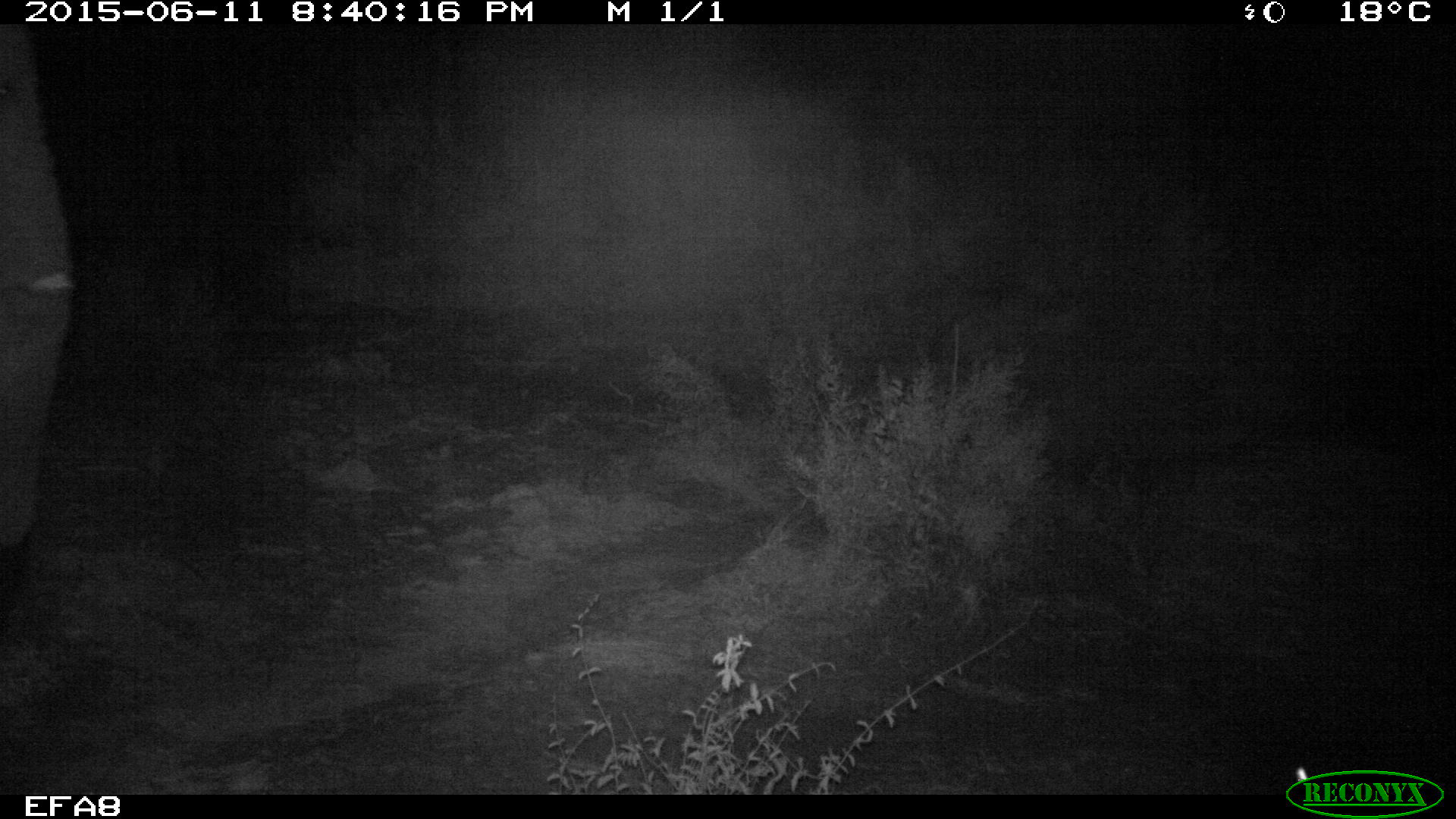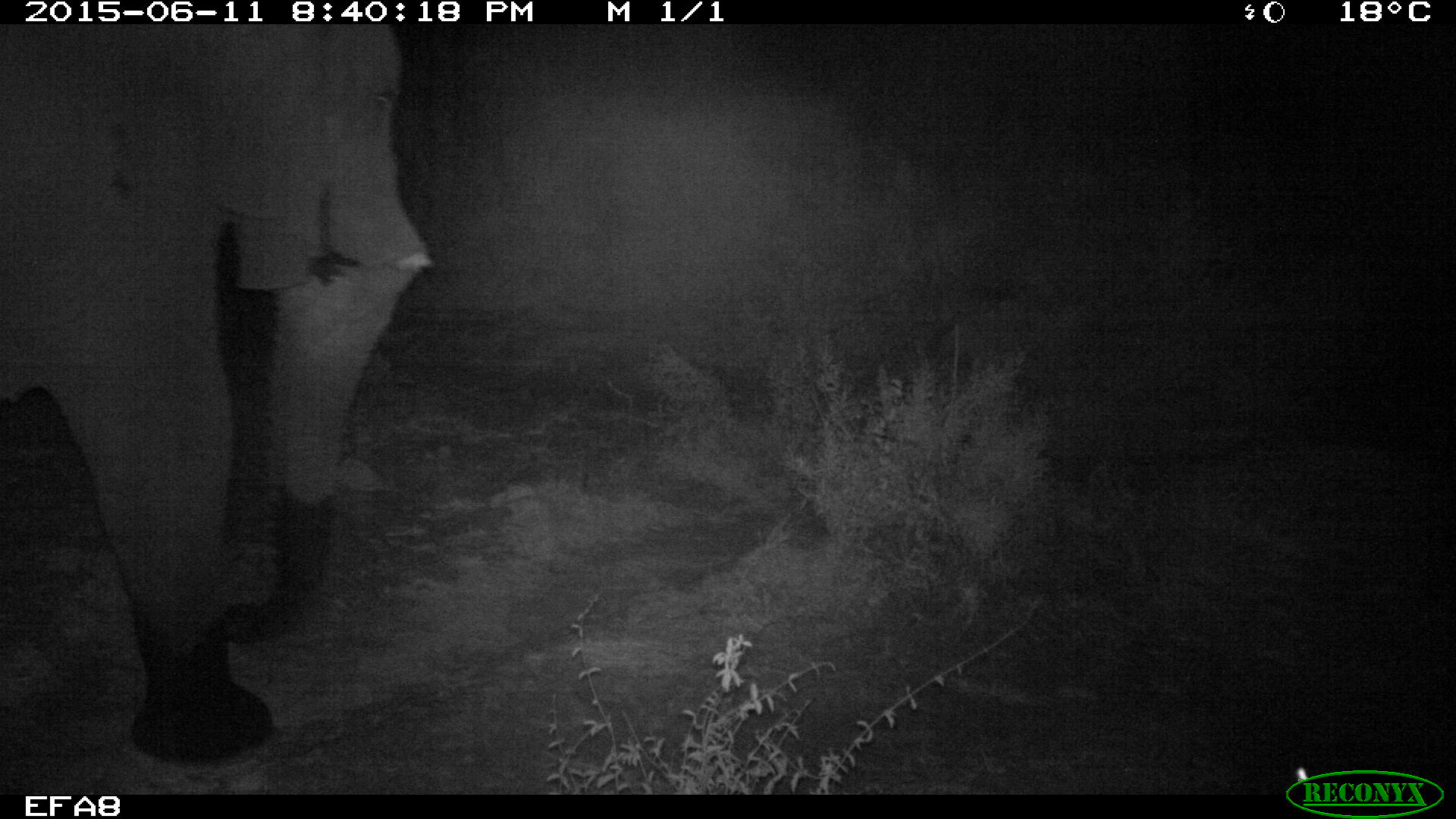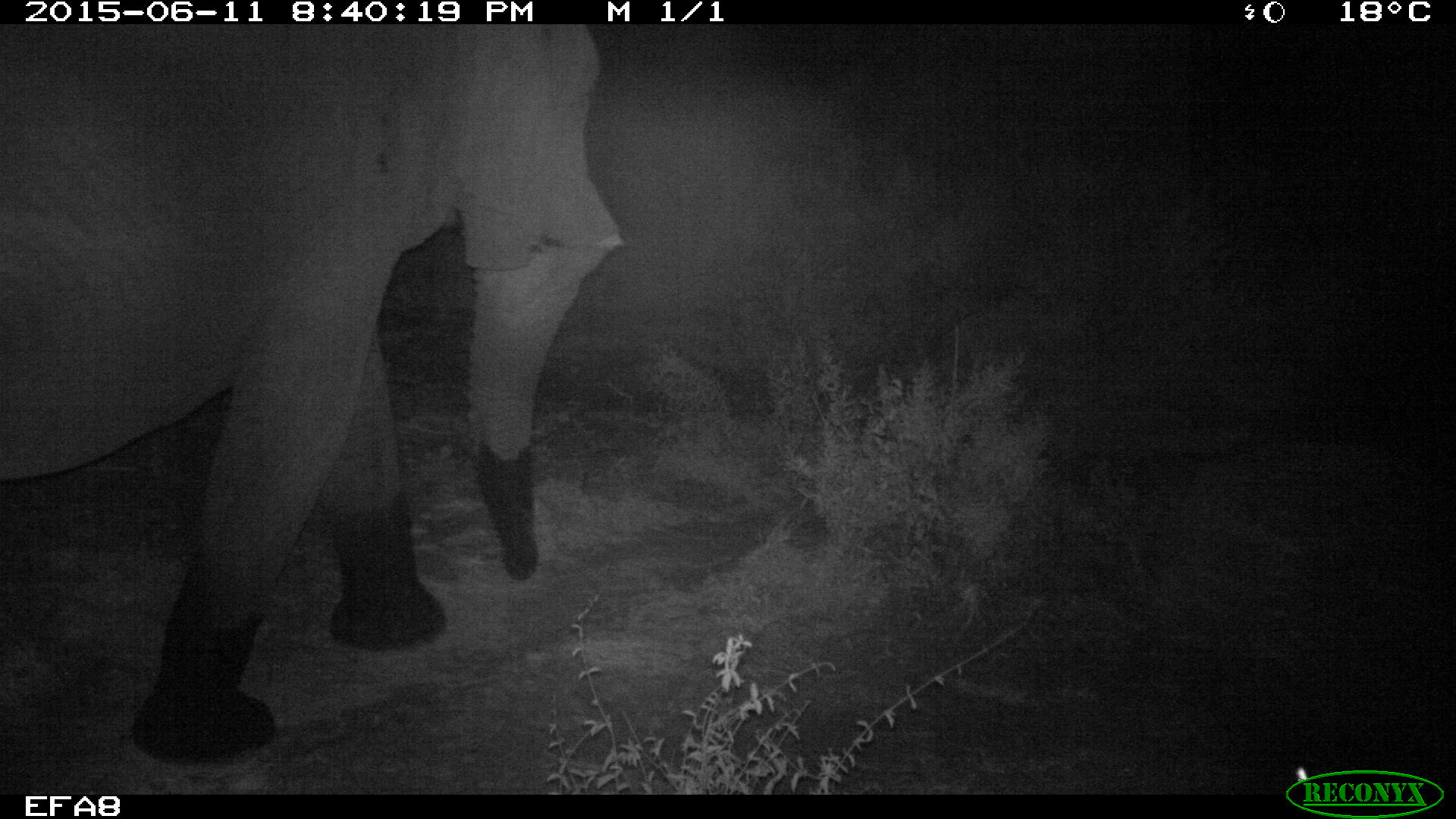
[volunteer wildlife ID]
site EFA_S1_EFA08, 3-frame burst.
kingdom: Animalia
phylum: Chordata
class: Mammalia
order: Proboscidea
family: Elephantidae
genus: Loxodonta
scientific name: Loxodonta africana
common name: african bush elephant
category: elephant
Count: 1.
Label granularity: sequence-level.